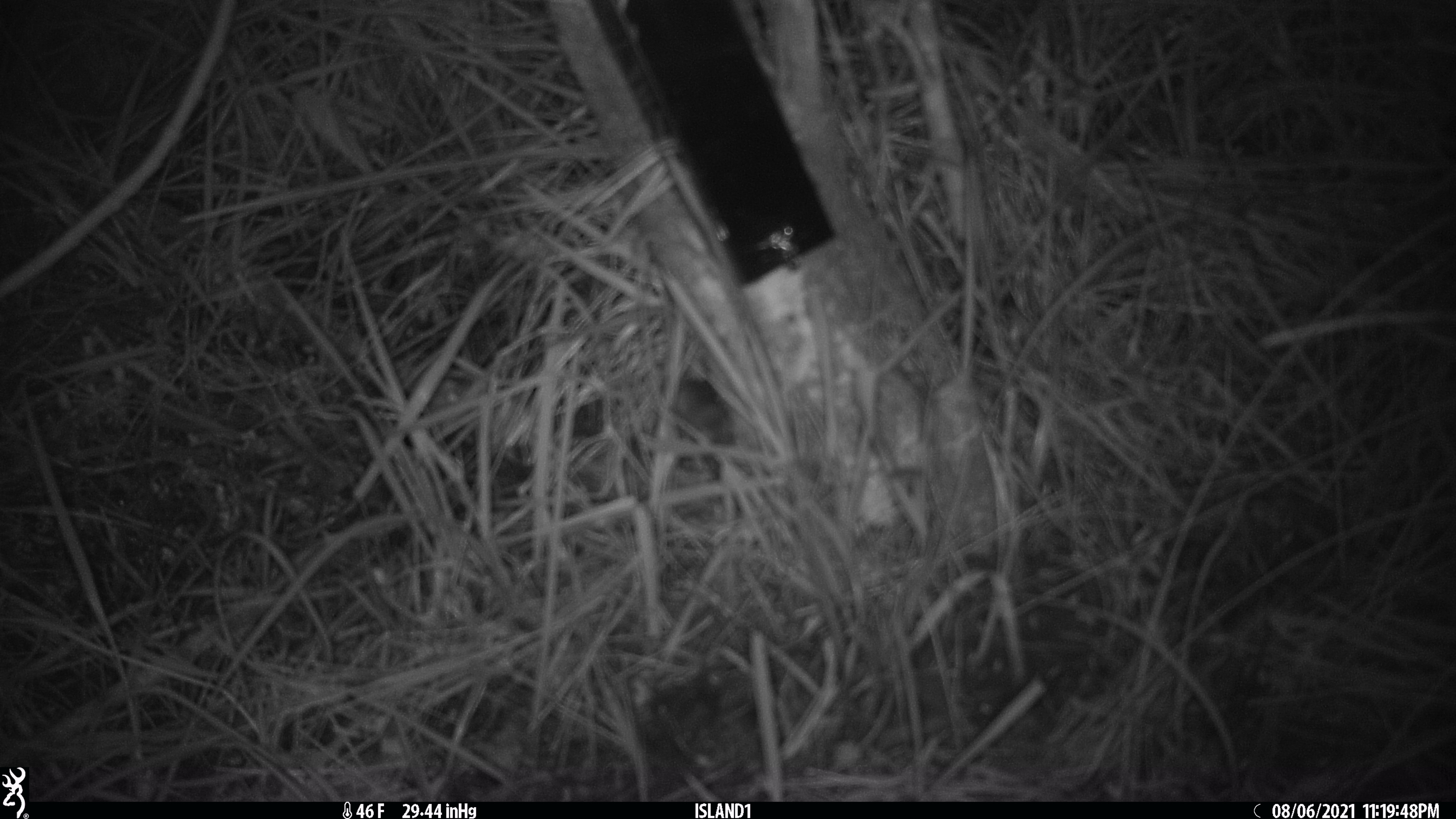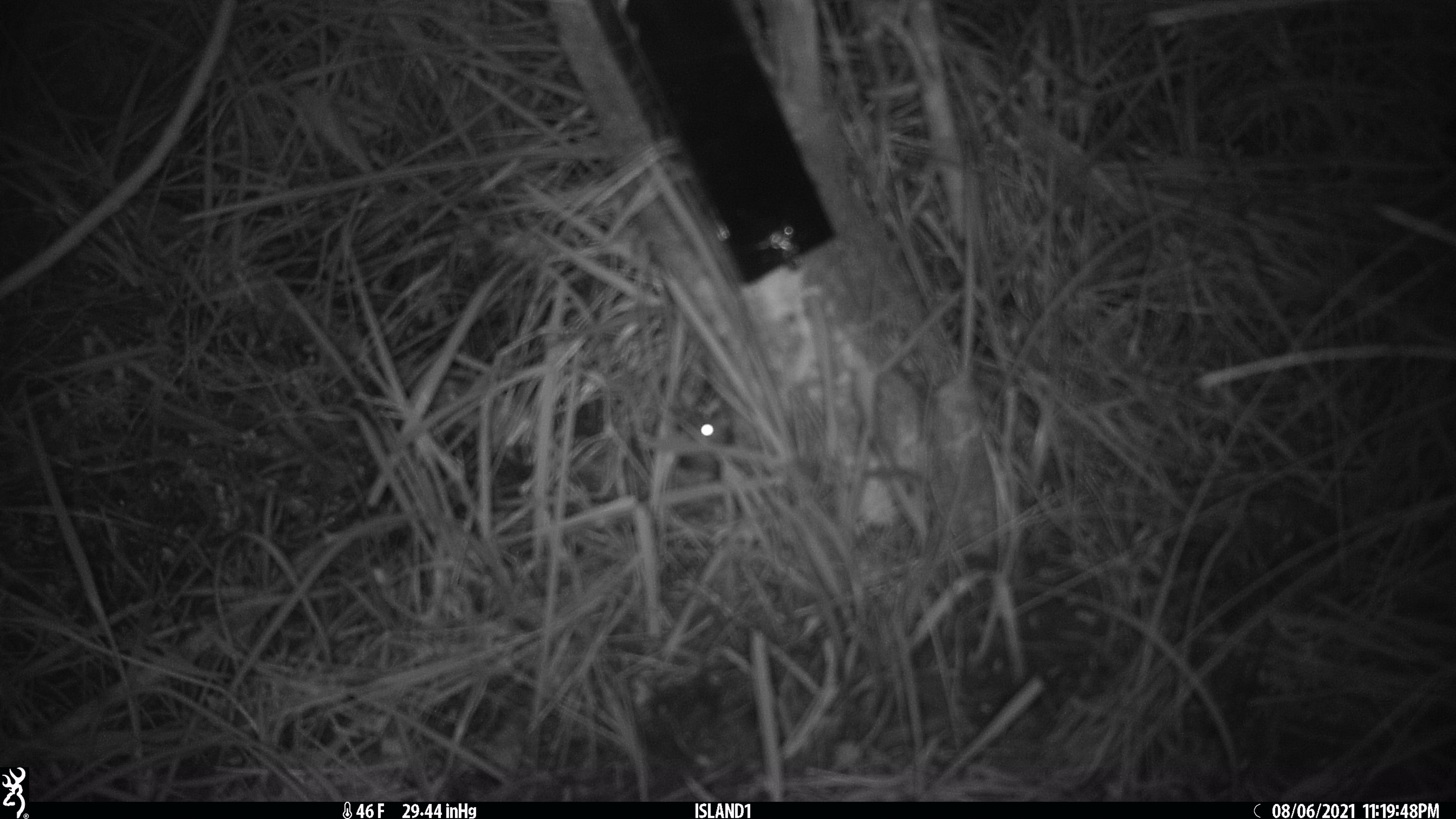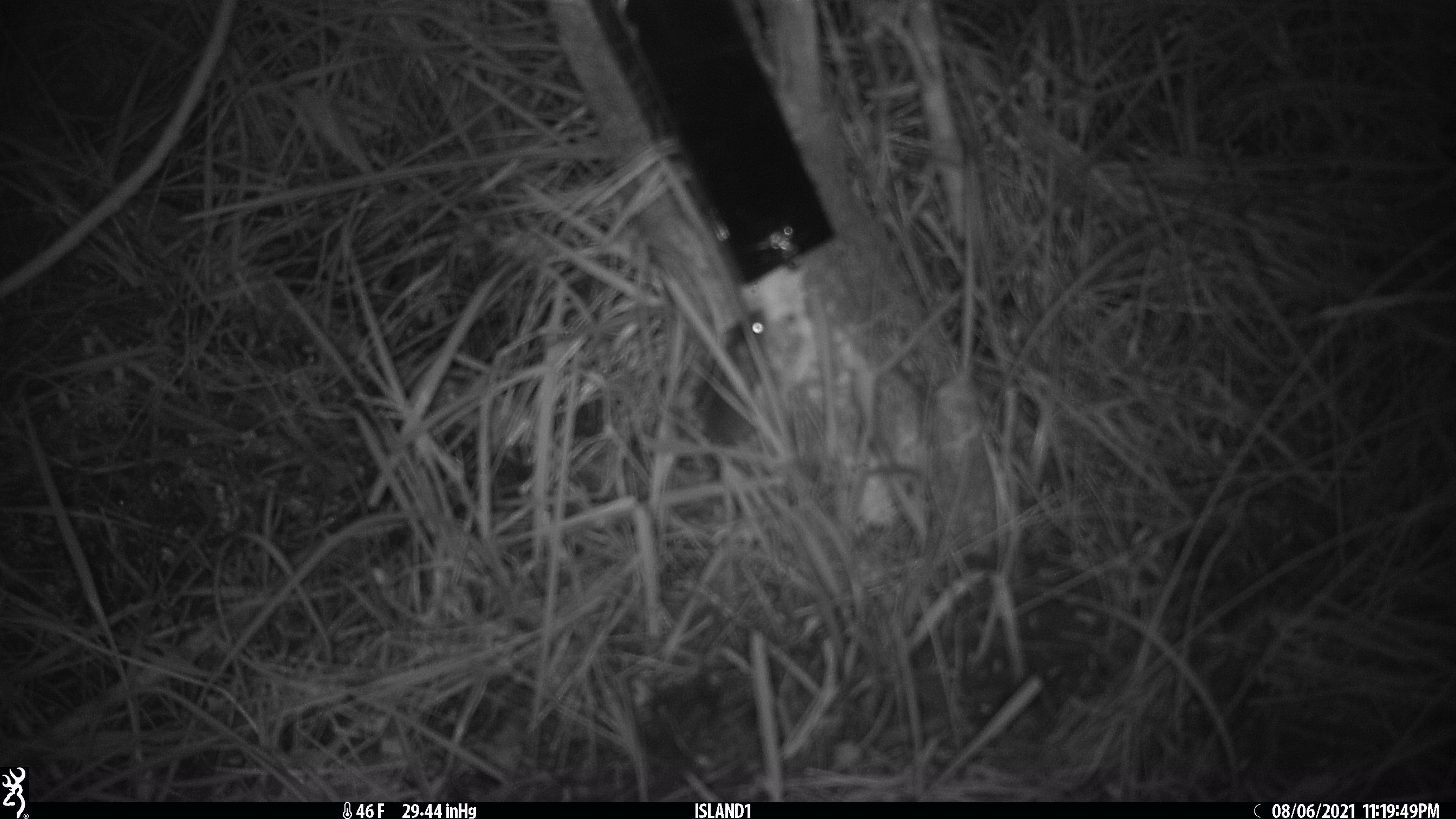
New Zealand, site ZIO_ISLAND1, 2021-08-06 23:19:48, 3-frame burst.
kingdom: Animalia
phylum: Chordata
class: Mammalia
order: Rodentia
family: Muridae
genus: Mus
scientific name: Mus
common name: mouse